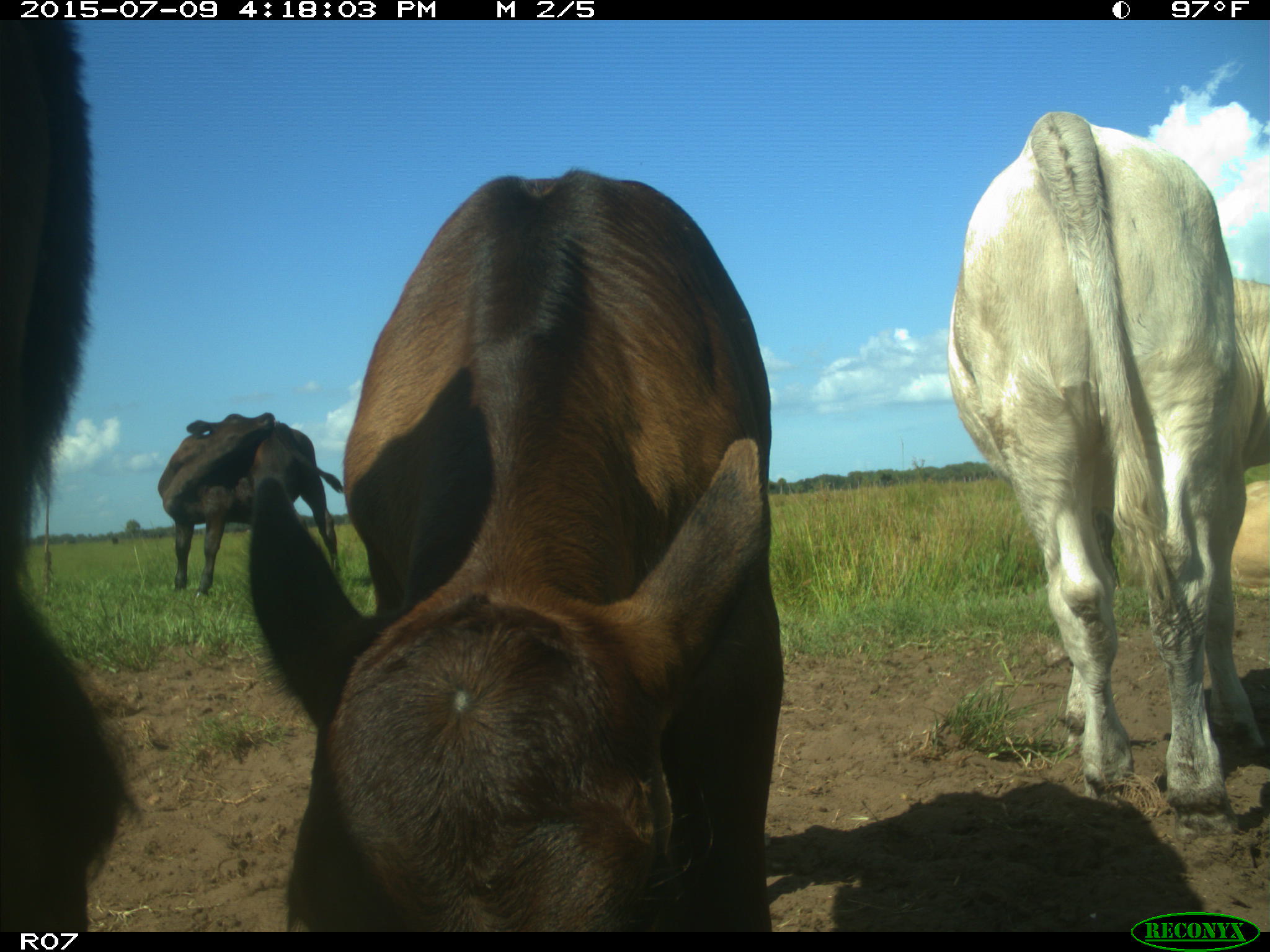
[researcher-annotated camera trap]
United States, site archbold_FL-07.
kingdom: Animalia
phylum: Chordata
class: Mammalia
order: Artiodactyla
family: Bovidae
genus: Bos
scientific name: Bos taurus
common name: domestic cow